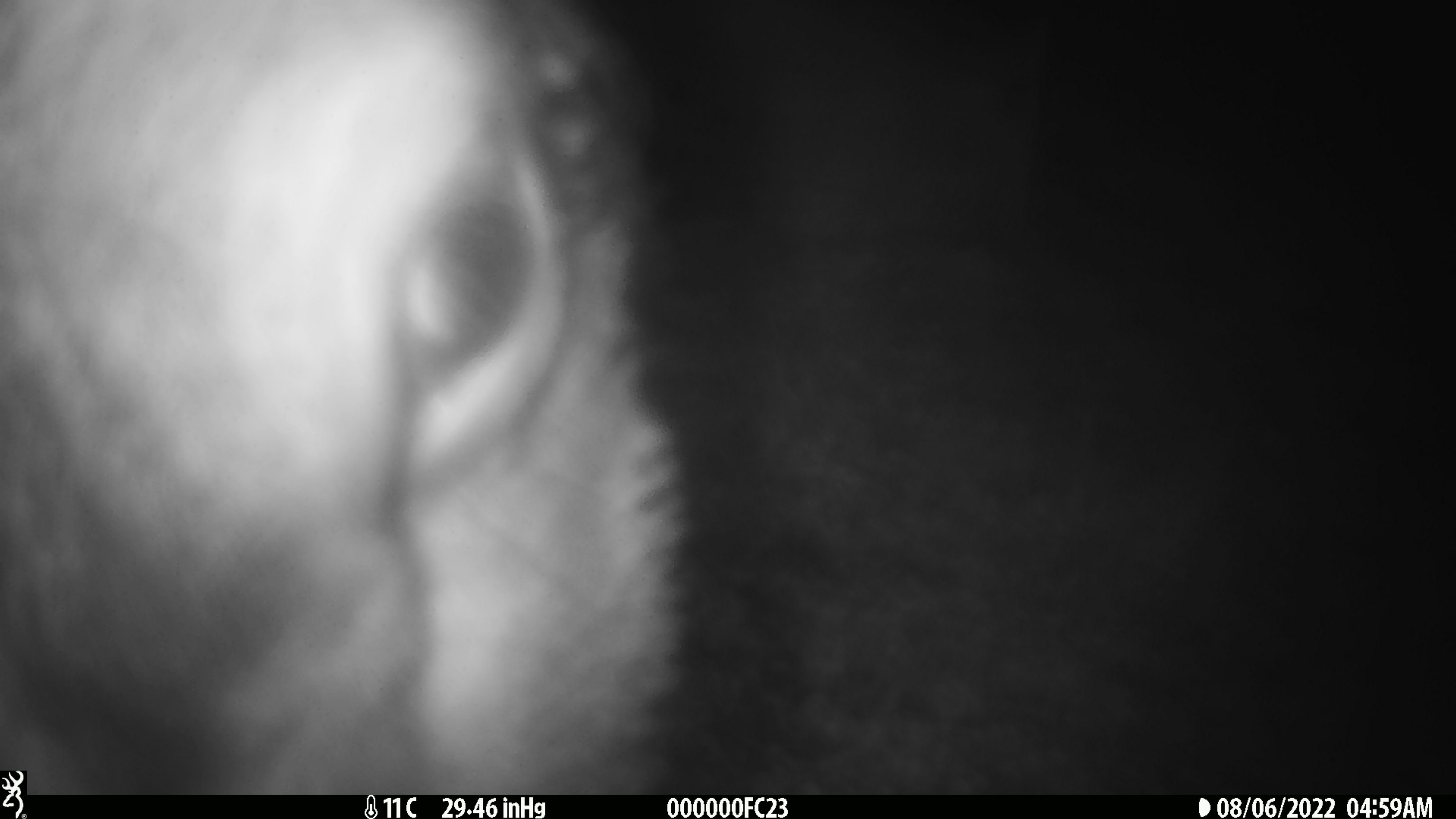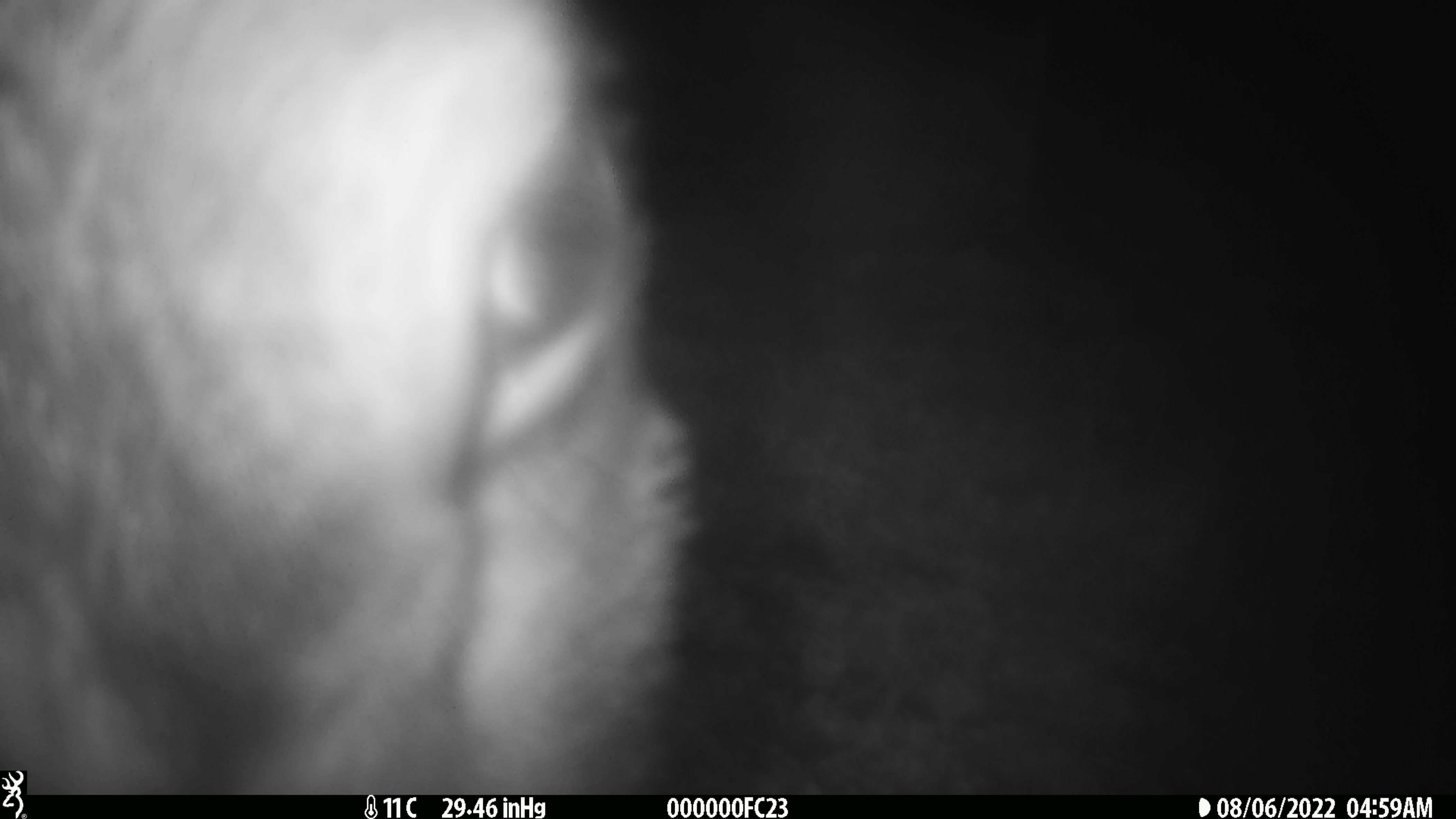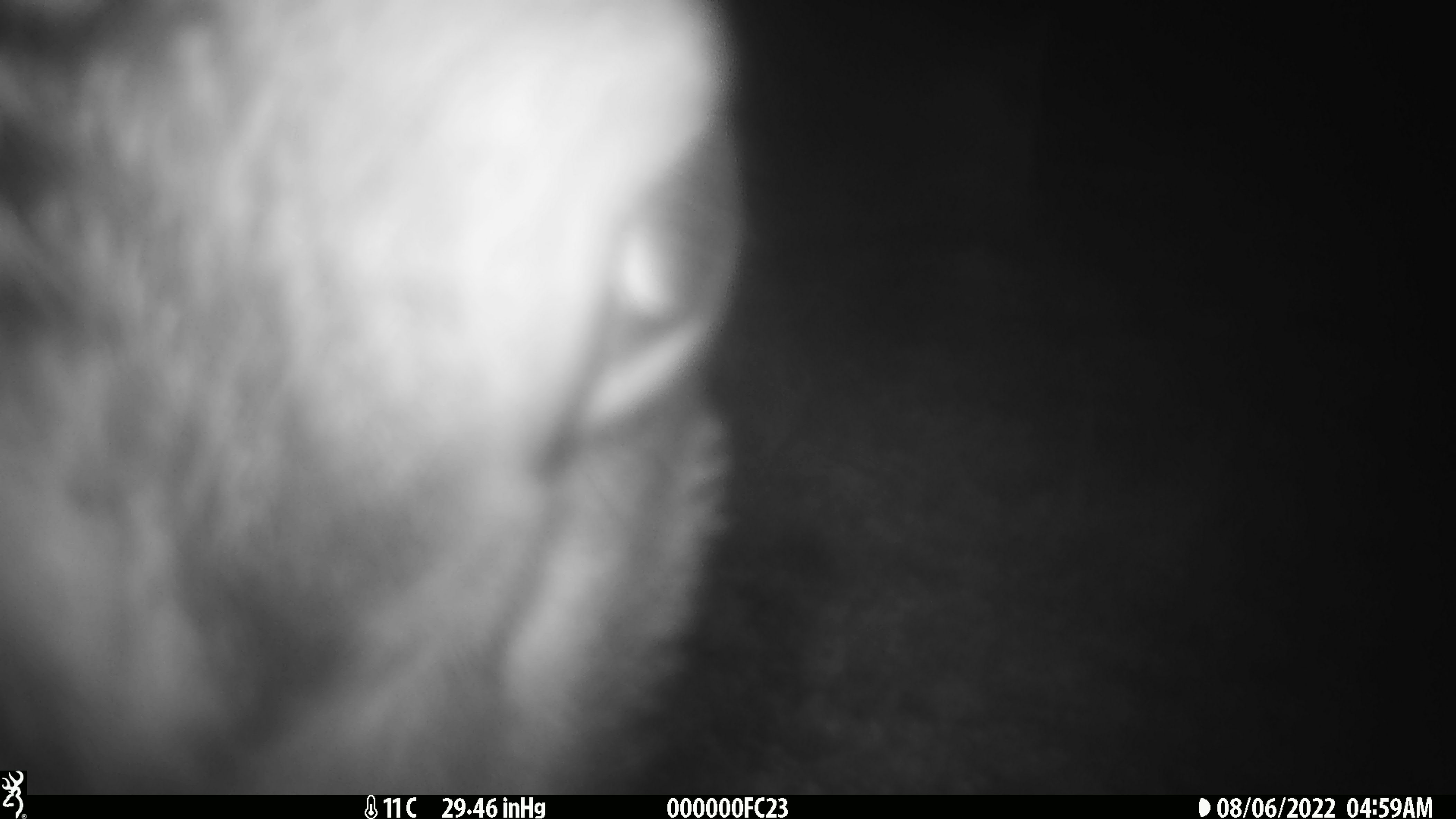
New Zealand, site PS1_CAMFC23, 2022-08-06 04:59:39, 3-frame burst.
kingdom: Animalia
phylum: Chordata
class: Mammalia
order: Artiodactyla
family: Cervidae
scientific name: Cervidae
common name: deer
Deer (Cervidae).